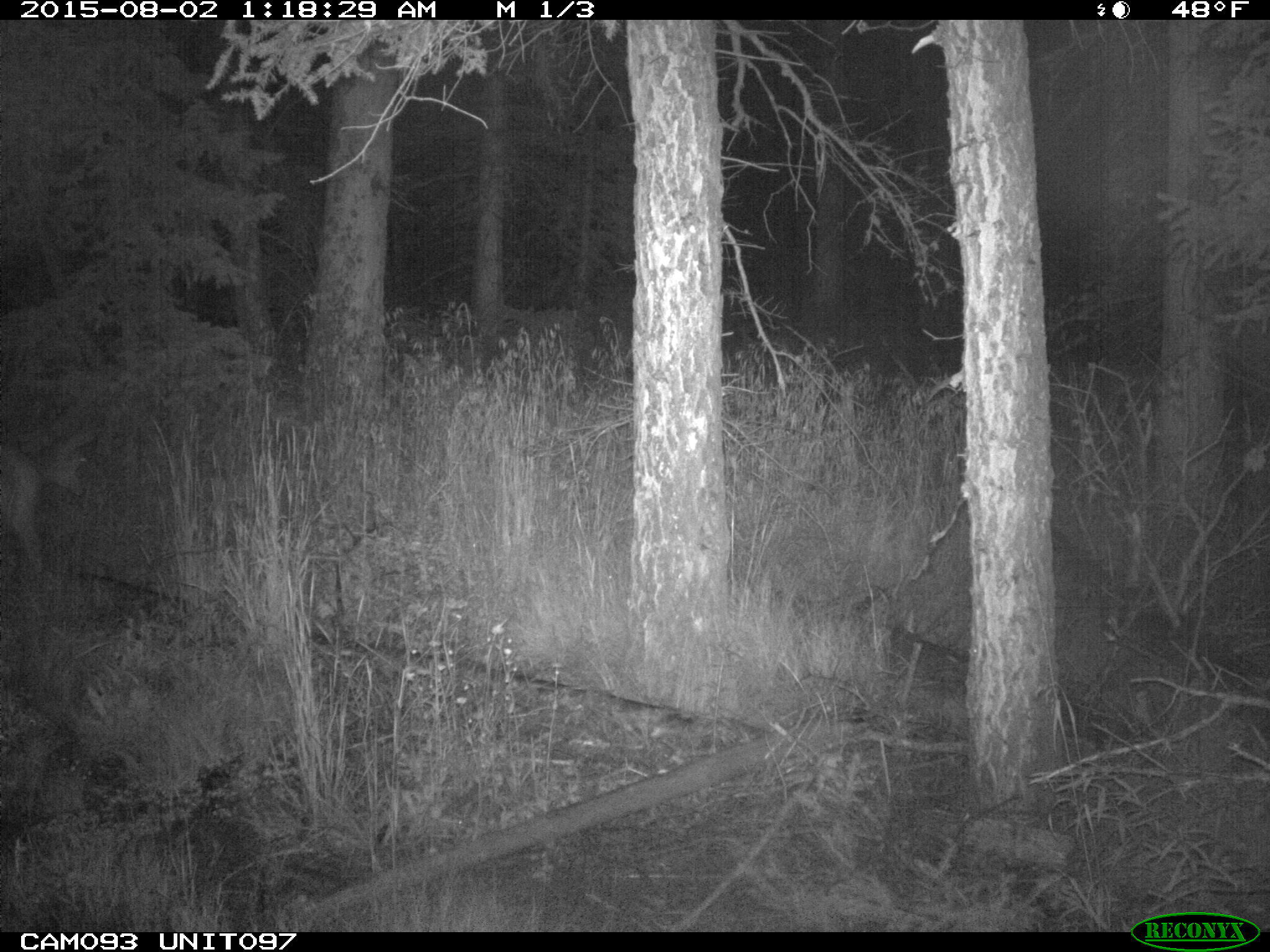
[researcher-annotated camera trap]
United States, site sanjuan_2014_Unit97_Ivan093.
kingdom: Animalia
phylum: Chordata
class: Mammalia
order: Artiodactyla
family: Cervidae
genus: Odocoileus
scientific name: Odocoileus hemionus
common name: mule deer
Odocoileus hemionus (mule deer).